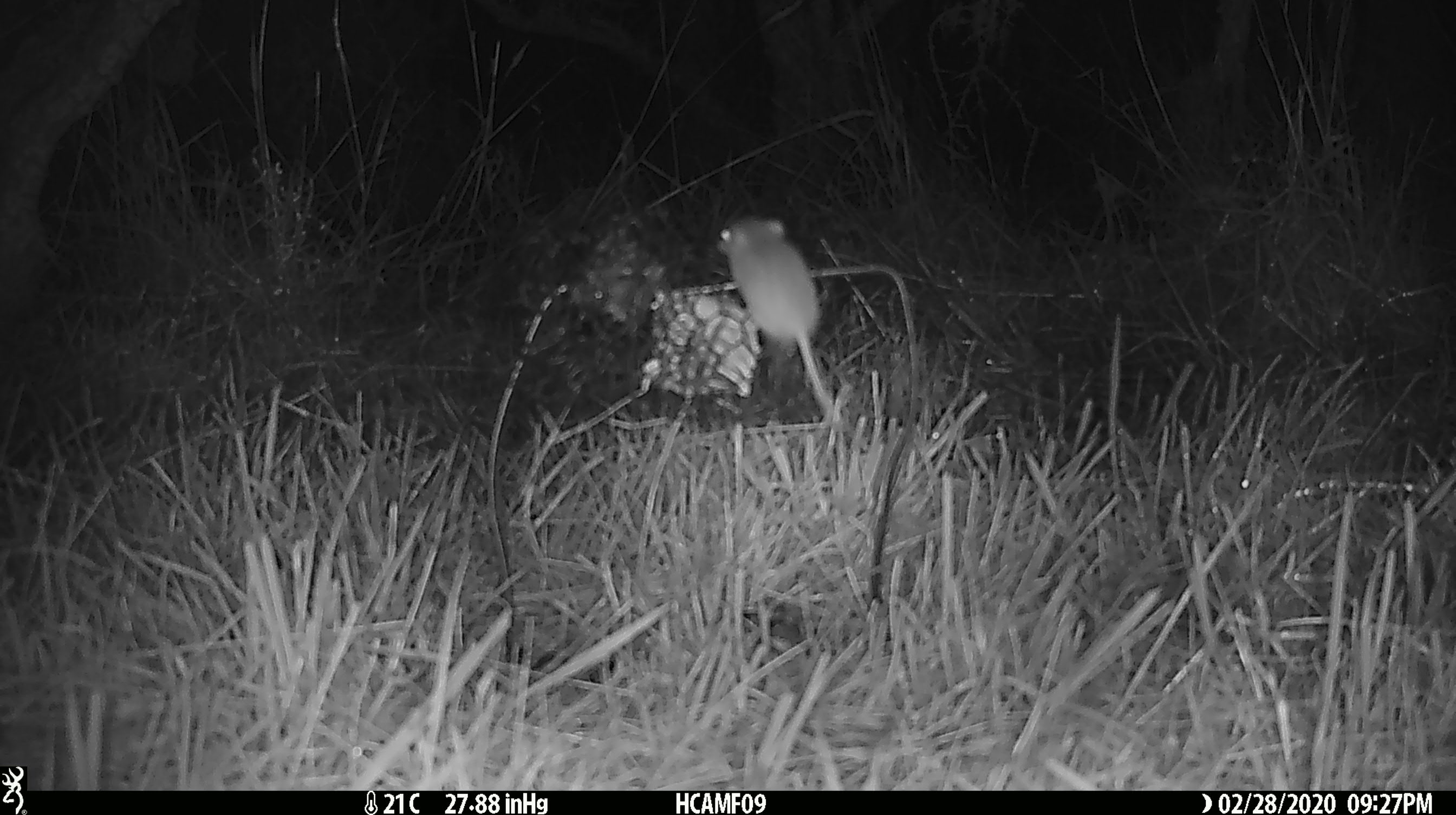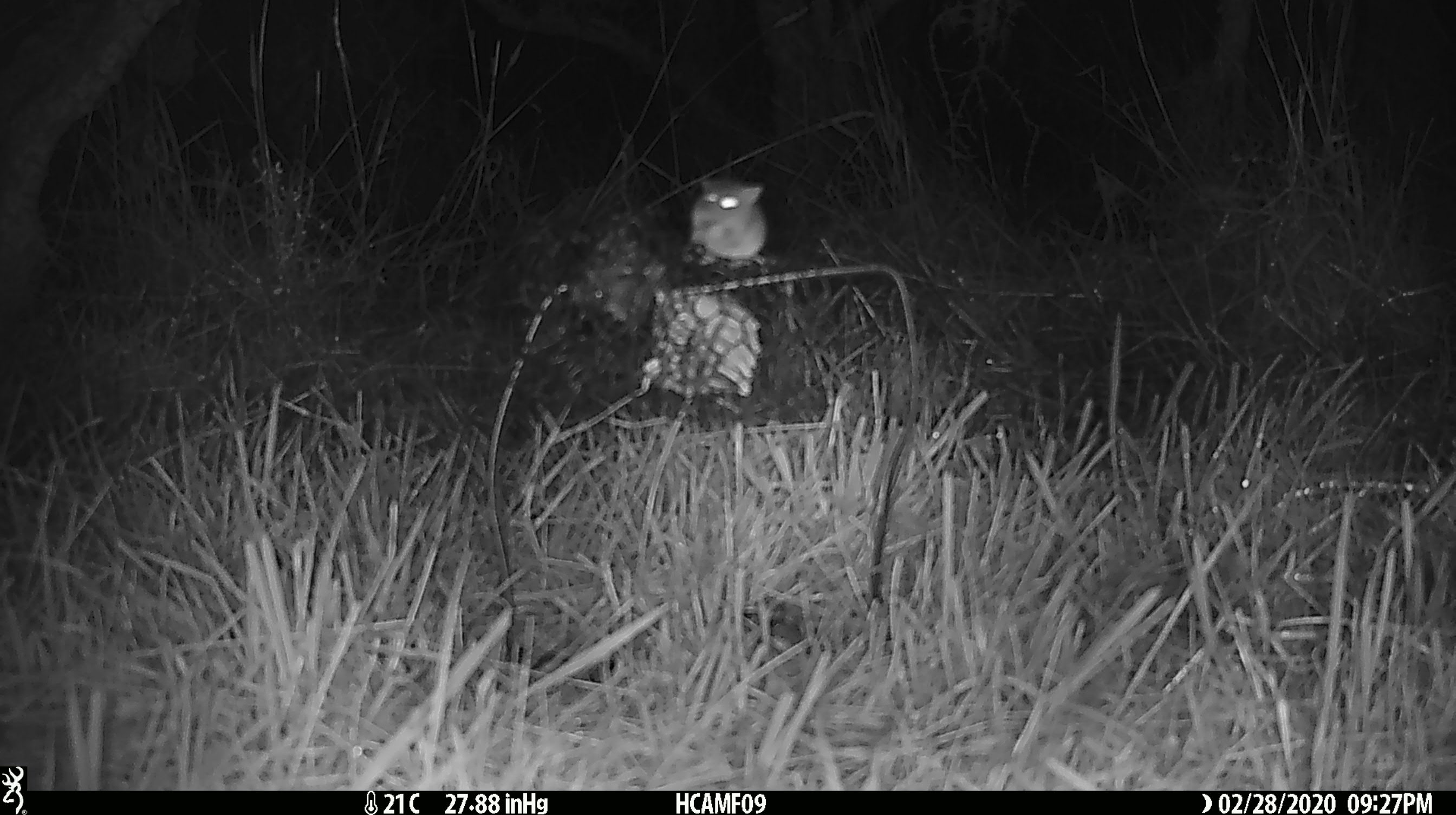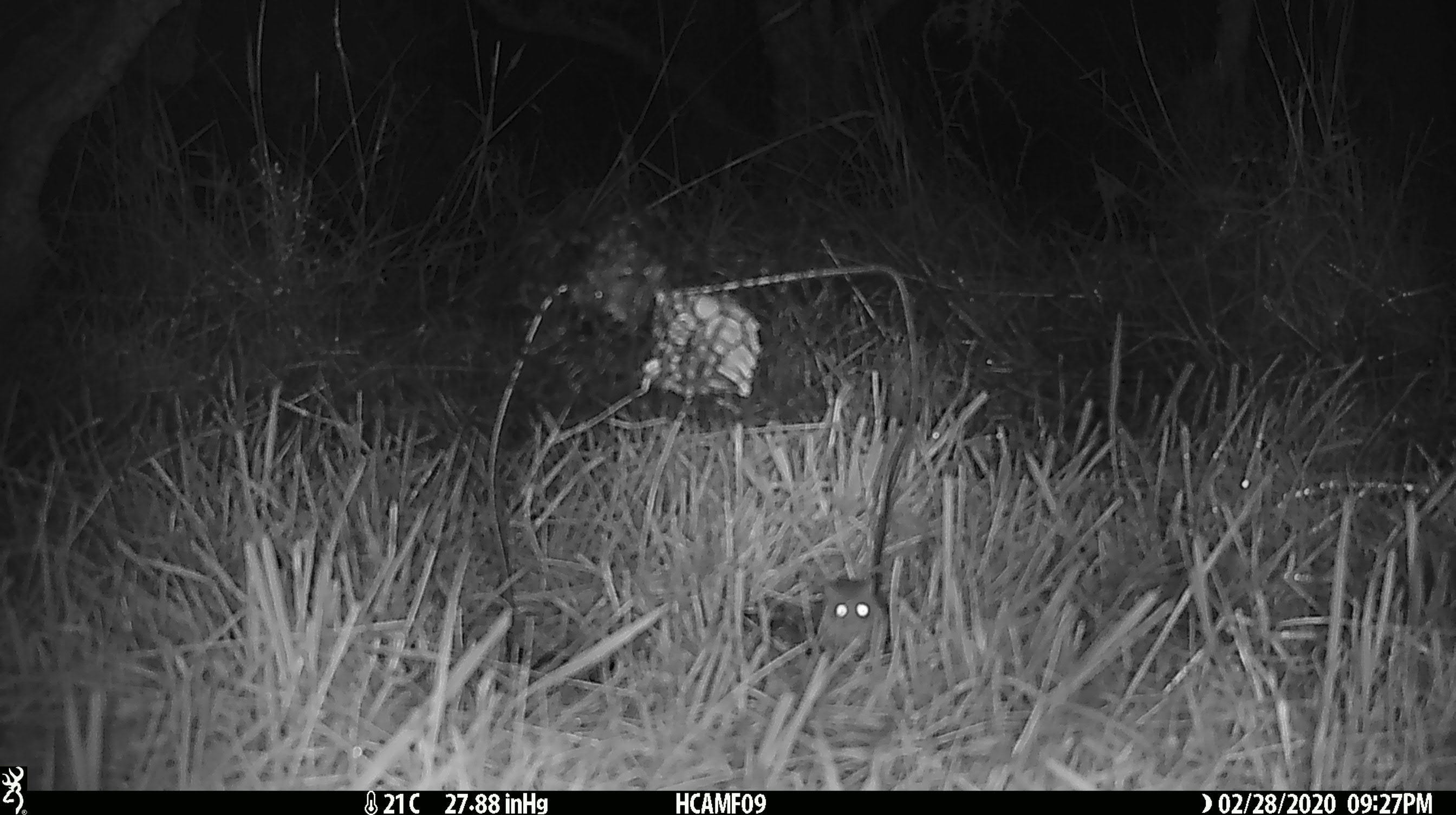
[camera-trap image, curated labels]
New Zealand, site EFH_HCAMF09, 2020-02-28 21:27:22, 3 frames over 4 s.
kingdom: Animalia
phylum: Chordata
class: Mammalia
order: Rodentia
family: Muridae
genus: Mus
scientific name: Mus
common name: mouse